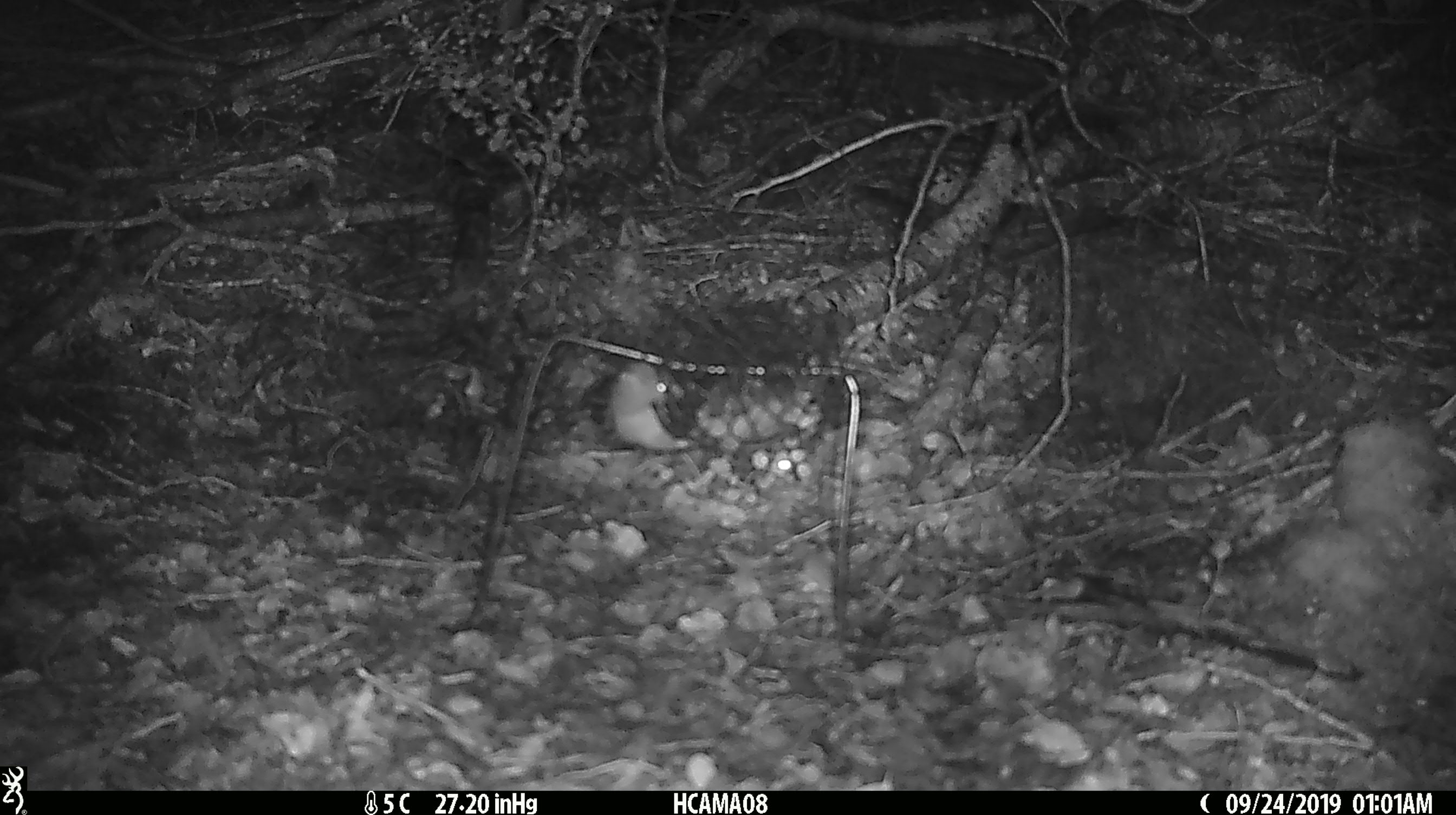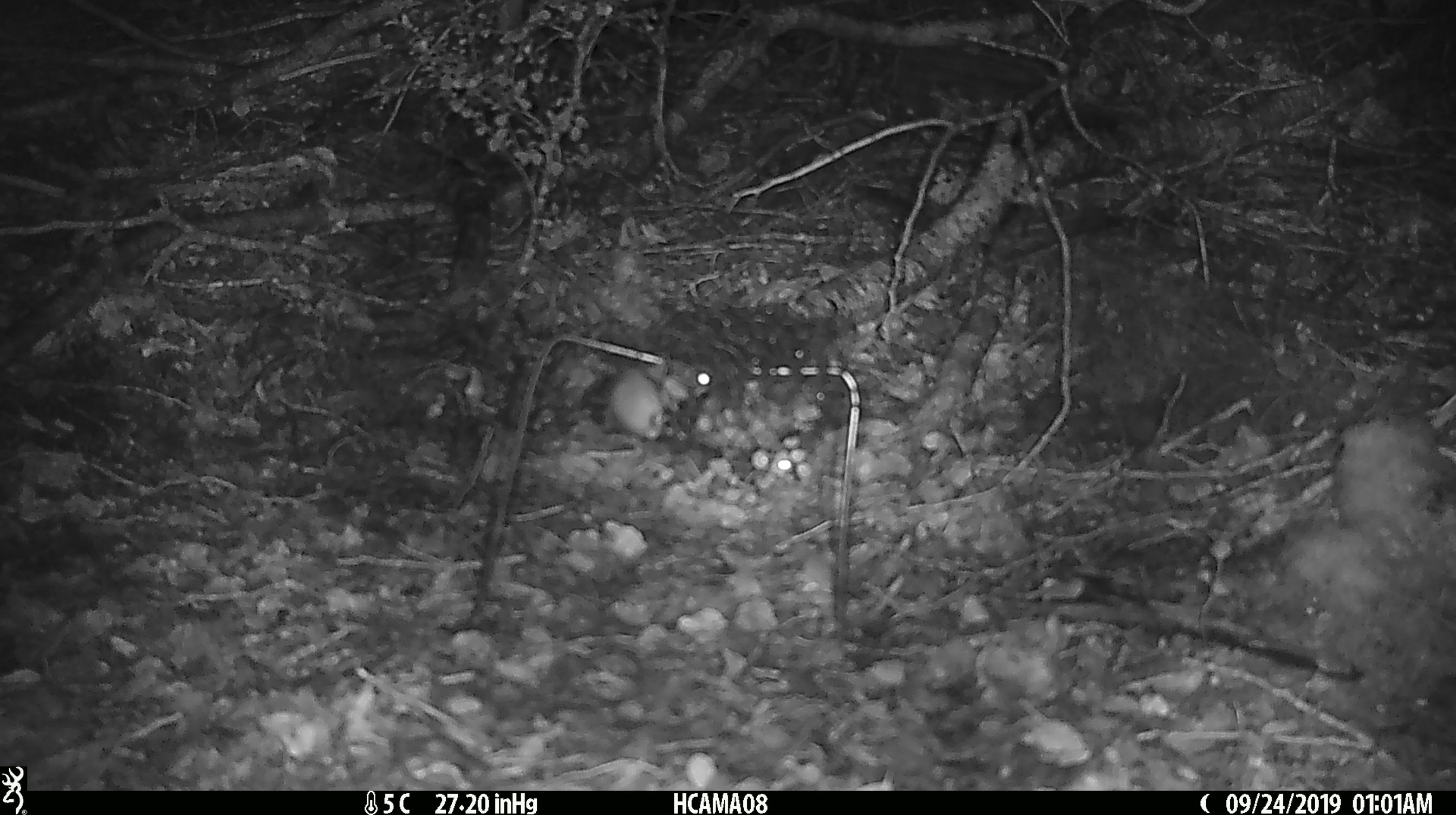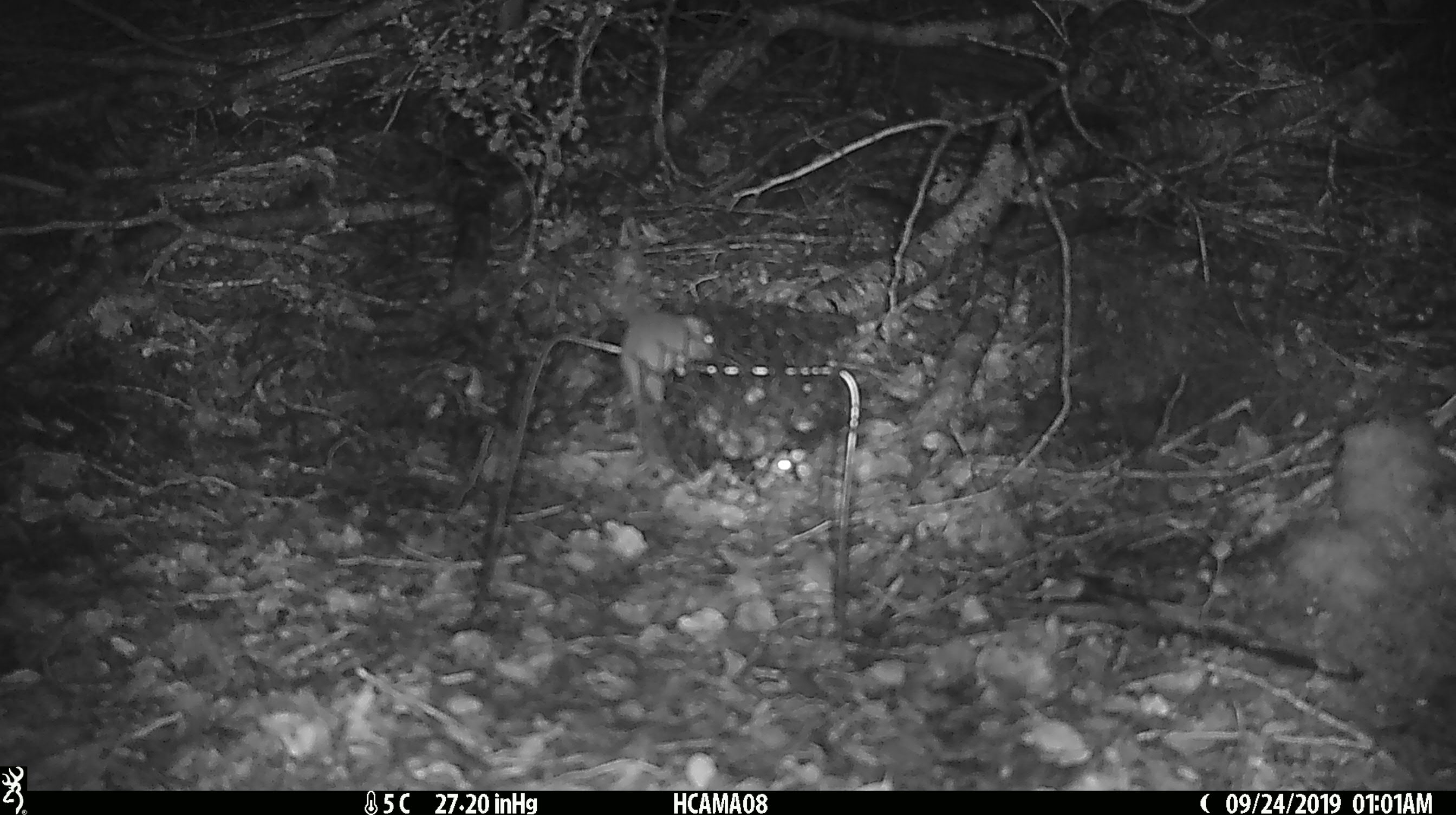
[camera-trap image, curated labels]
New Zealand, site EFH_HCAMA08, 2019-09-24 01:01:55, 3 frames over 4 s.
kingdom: Animalia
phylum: Chordata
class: Mammalia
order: Rodentia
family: Muridae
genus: Mus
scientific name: Mus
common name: mouse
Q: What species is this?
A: Mouse (Mus).